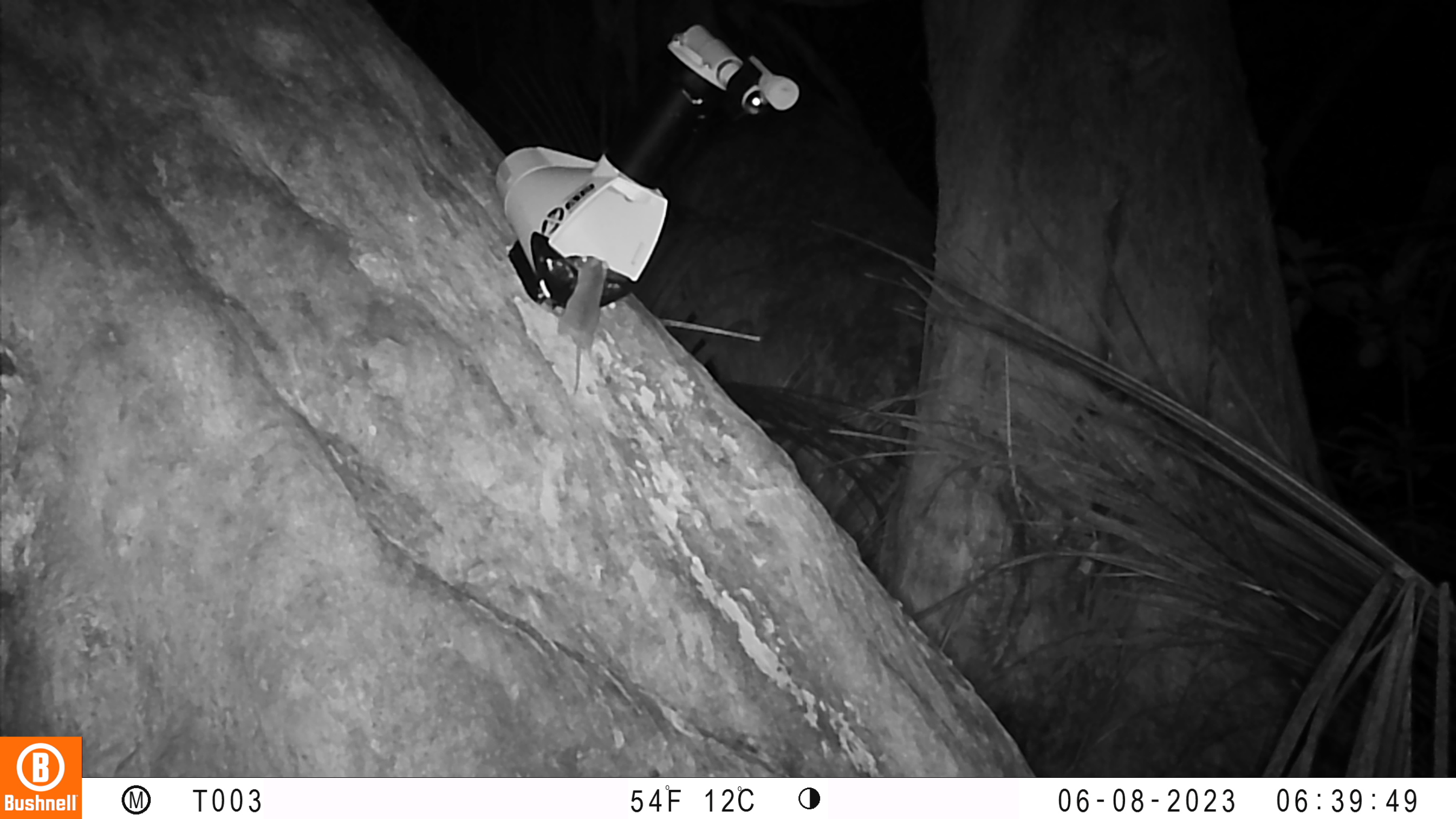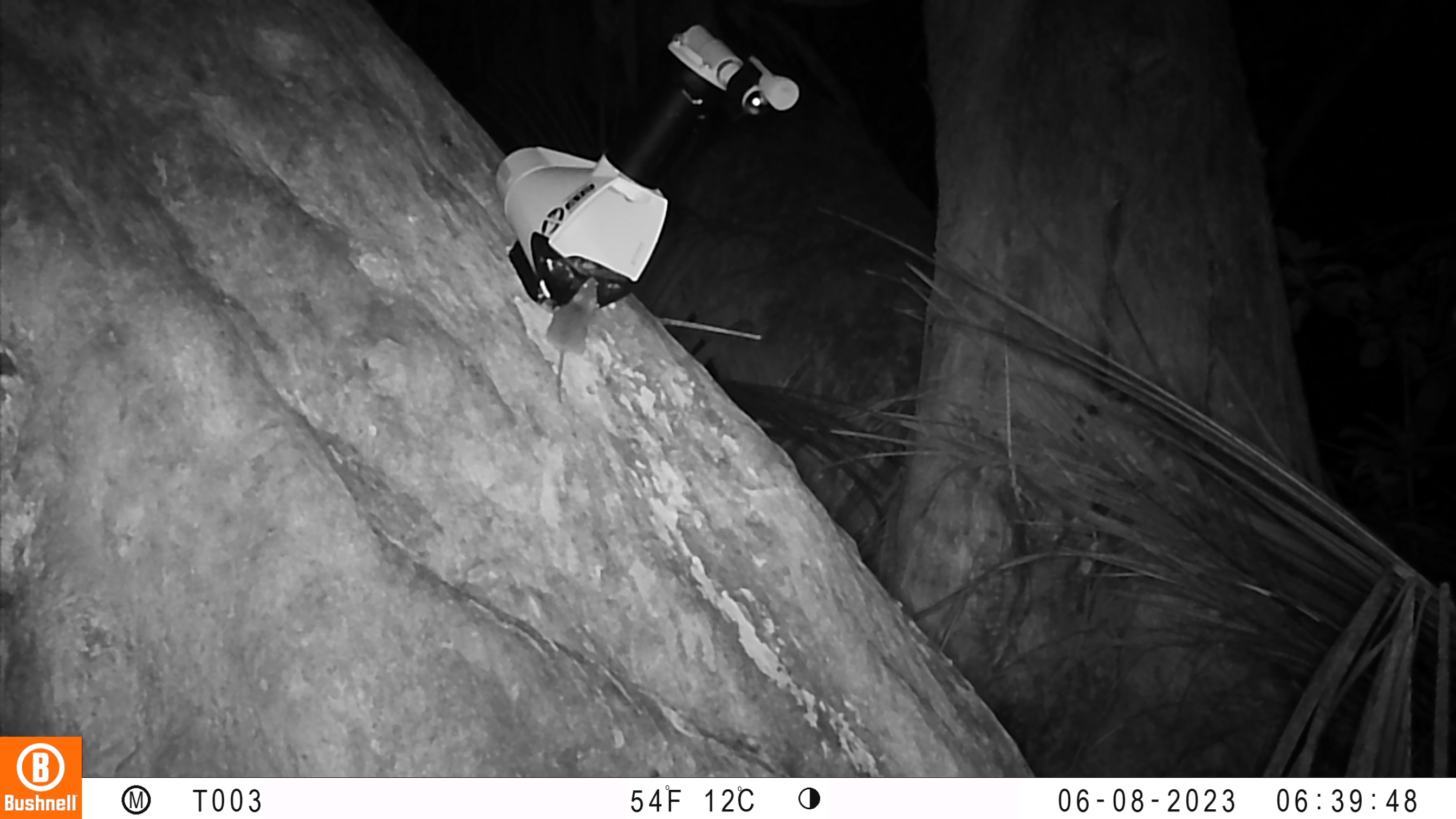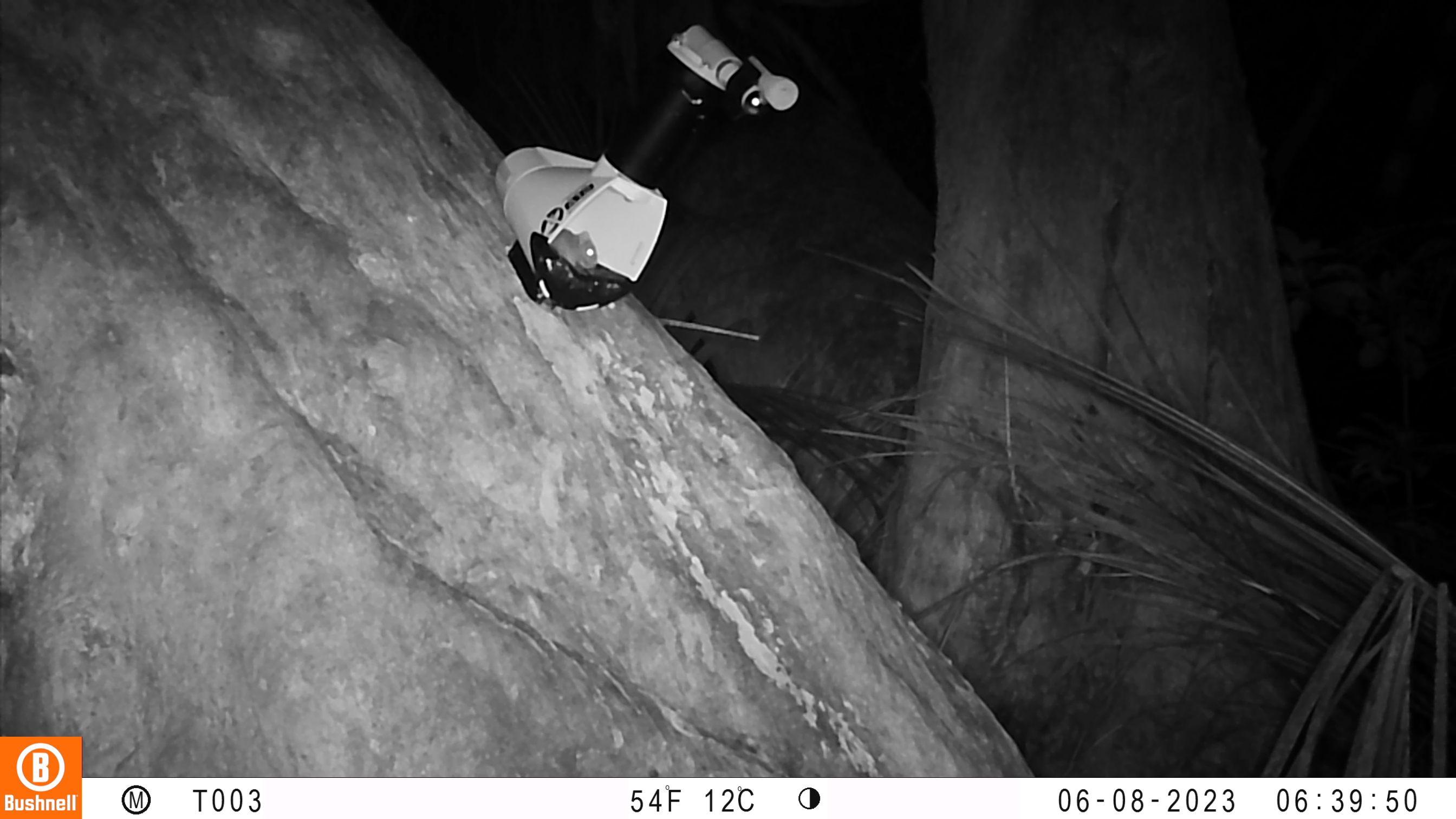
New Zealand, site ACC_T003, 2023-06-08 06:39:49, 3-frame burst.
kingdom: Animalia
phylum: Chordata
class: Mammalia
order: Rodentia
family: Muridae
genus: Mus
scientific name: Mus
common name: mouse